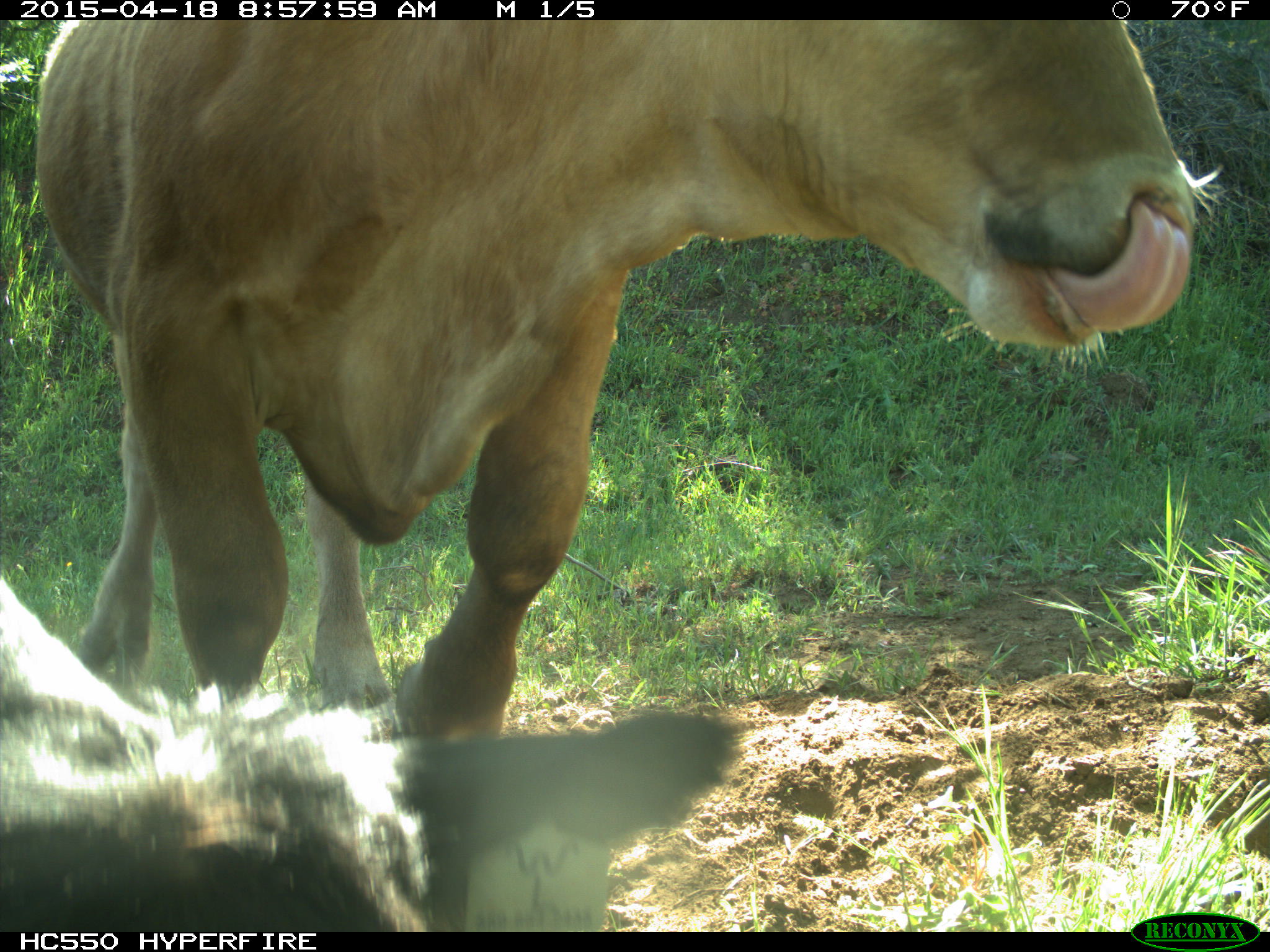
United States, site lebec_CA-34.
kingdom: Animalia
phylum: Chordata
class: Mammalia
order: Artiodactyla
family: Bovidae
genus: Bos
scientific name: Bos taurus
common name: domestic cow